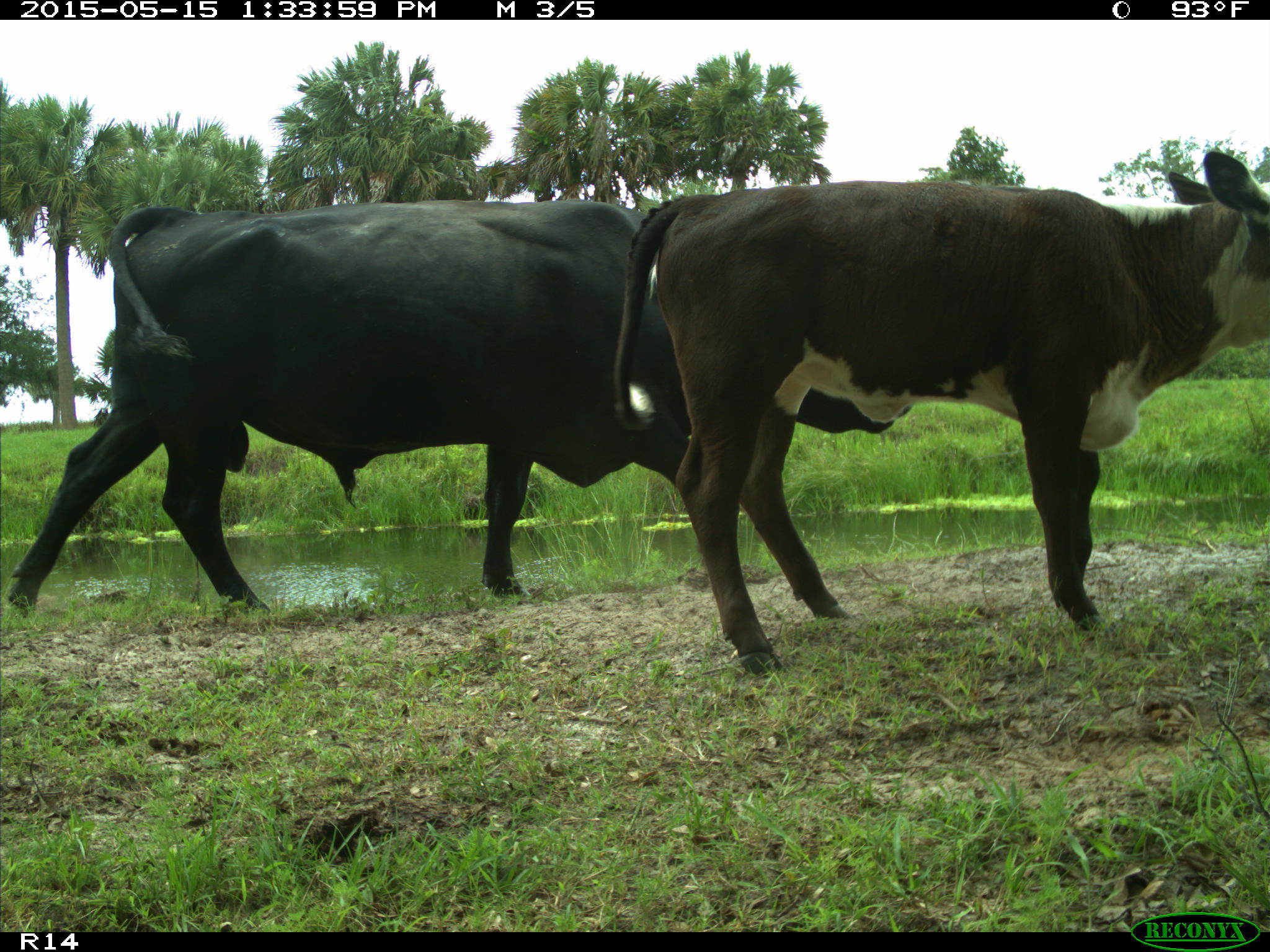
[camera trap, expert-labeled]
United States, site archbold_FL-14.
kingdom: Animalia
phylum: Chordata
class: Mammalia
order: Artiodactyla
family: Bovidae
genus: Bos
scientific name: Bos taurus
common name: domestic cow